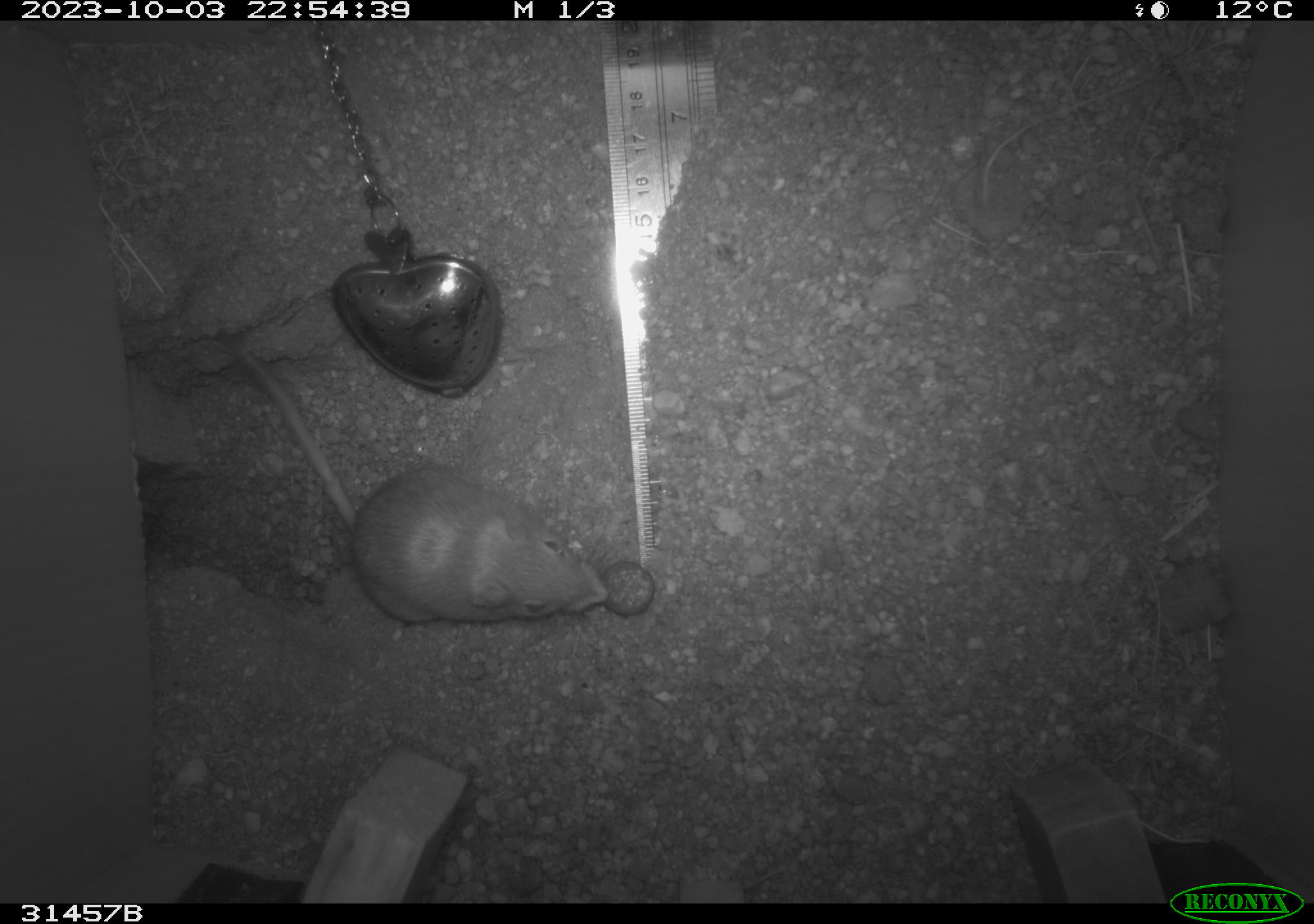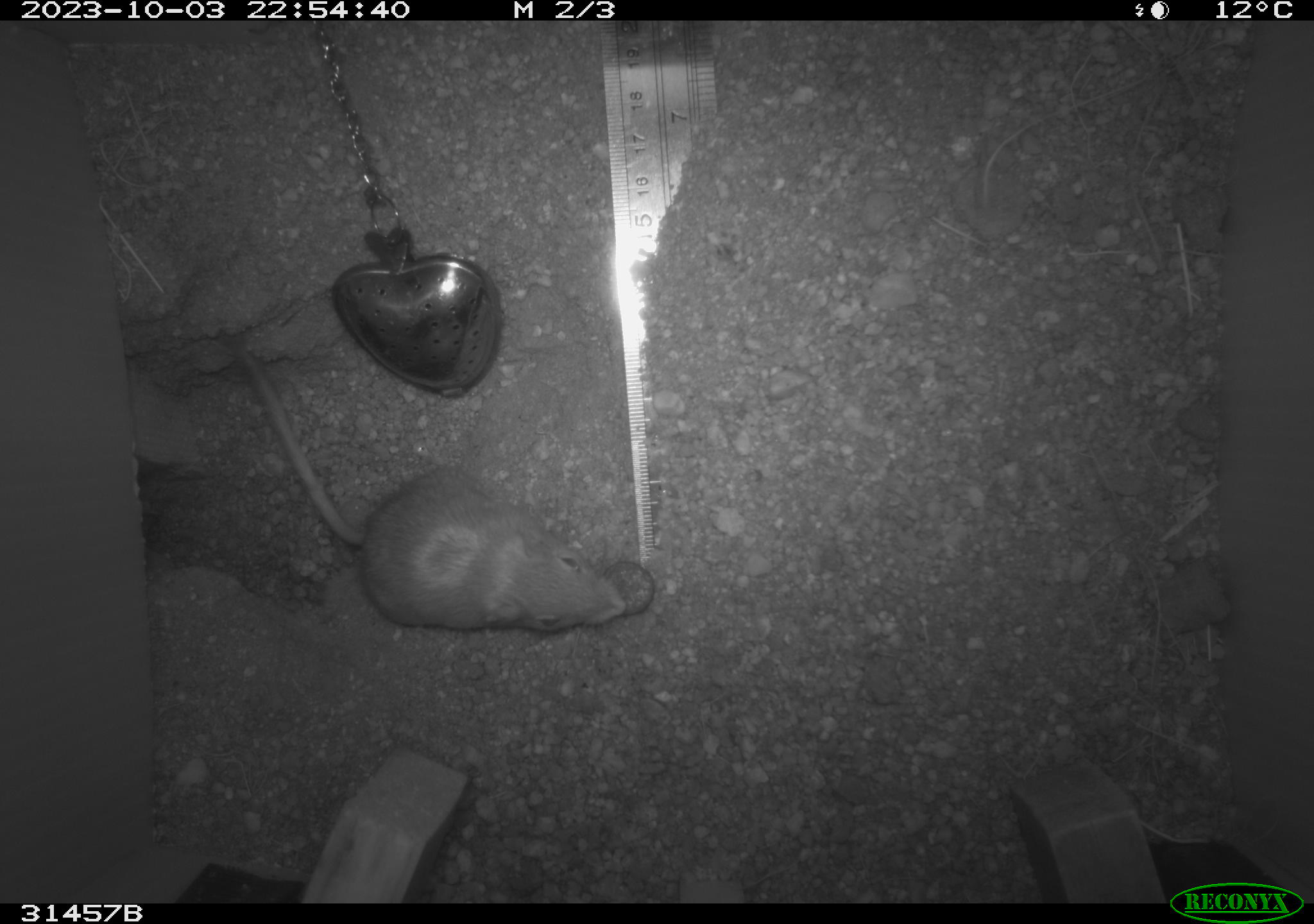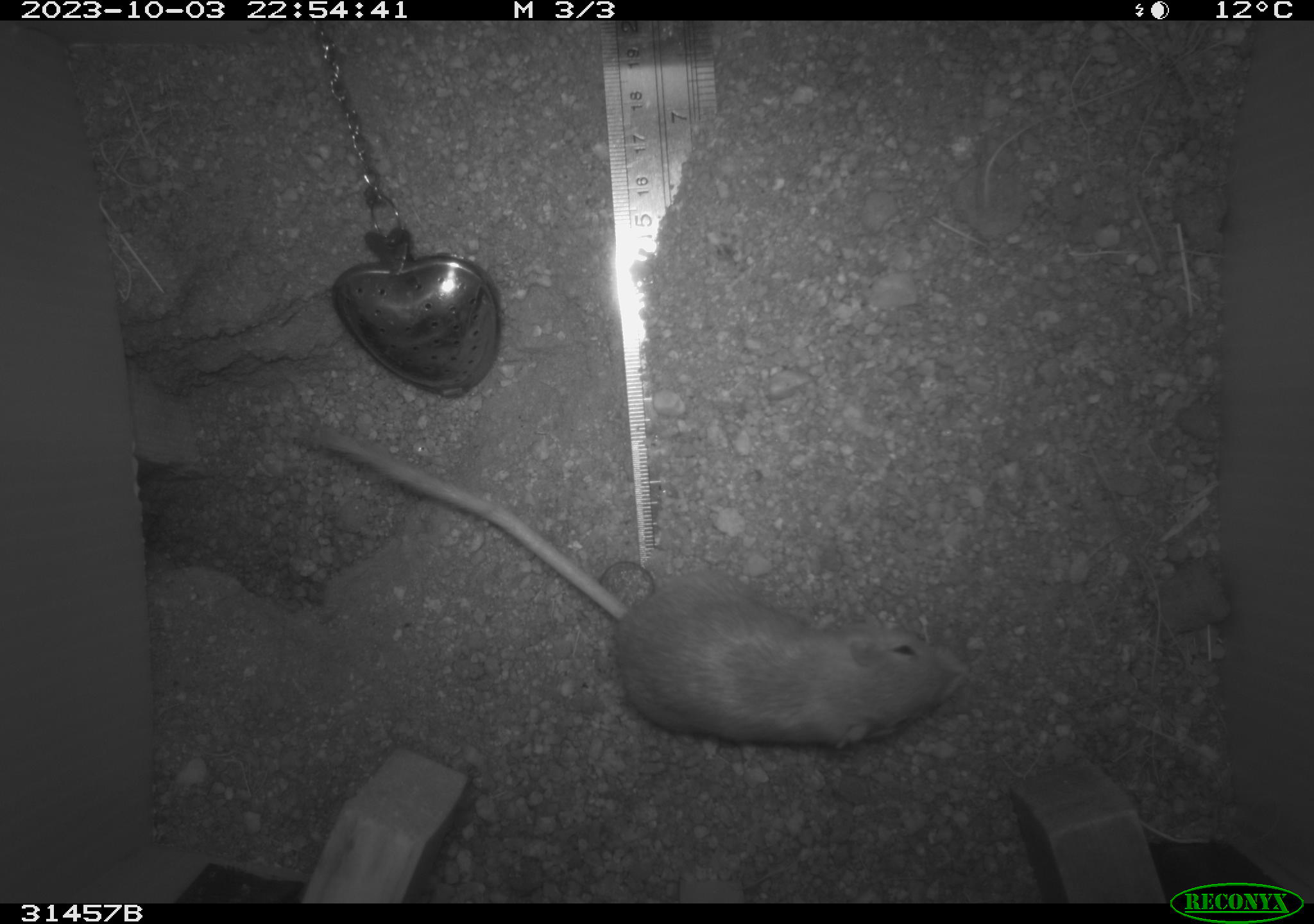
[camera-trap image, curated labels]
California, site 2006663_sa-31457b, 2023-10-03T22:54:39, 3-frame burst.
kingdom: Animalia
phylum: Chordata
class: Mammalia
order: Rodentia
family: Heteromyidae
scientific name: Heteromyidae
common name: kangaroo rats and pocket mice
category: heteromyidae family